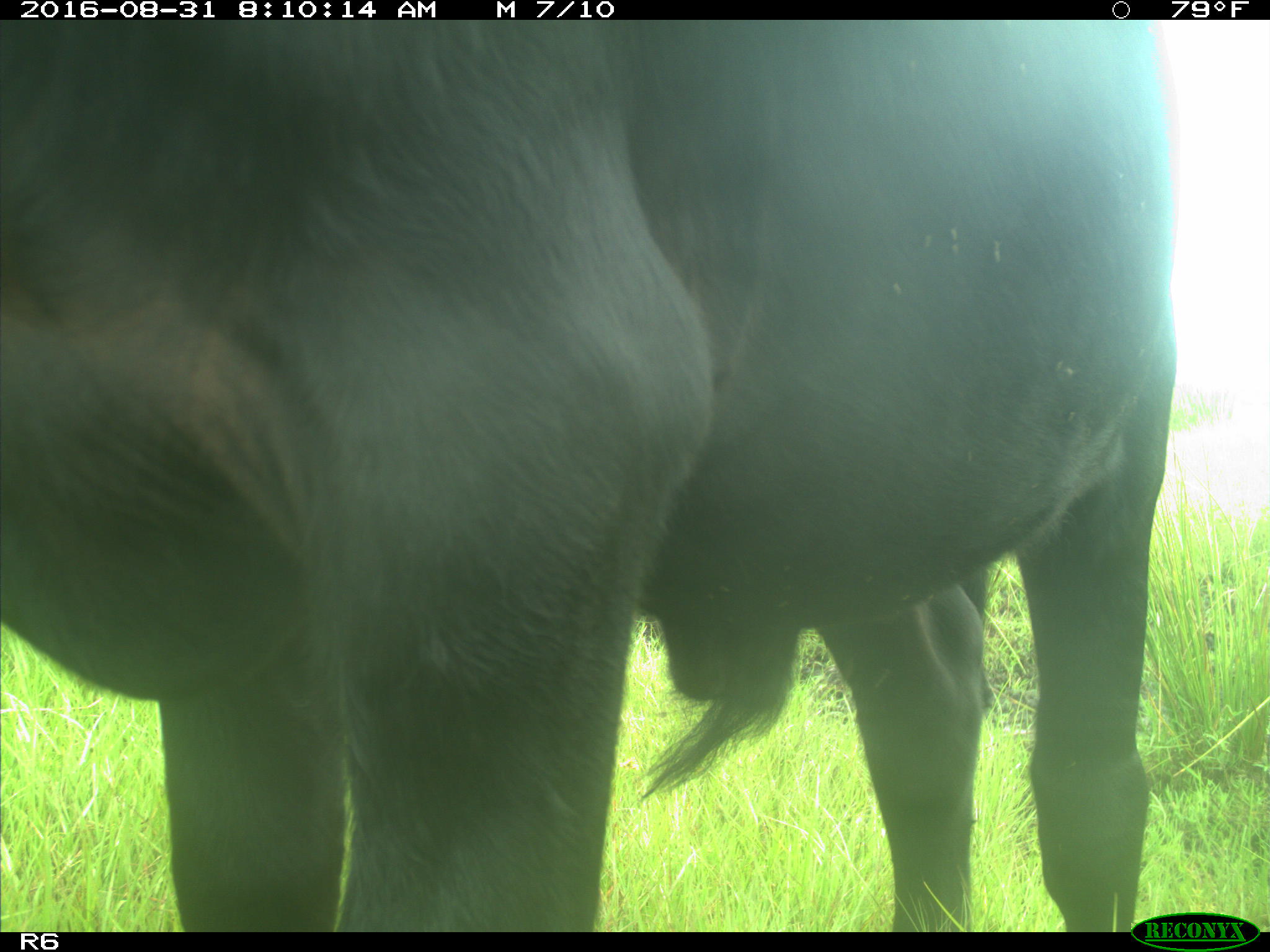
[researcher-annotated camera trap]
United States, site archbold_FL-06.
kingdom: Animalia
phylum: Chordata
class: Mammalia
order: Artiodactyla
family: Bovidae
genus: Bos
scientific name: Bos taurus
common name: domestic cow